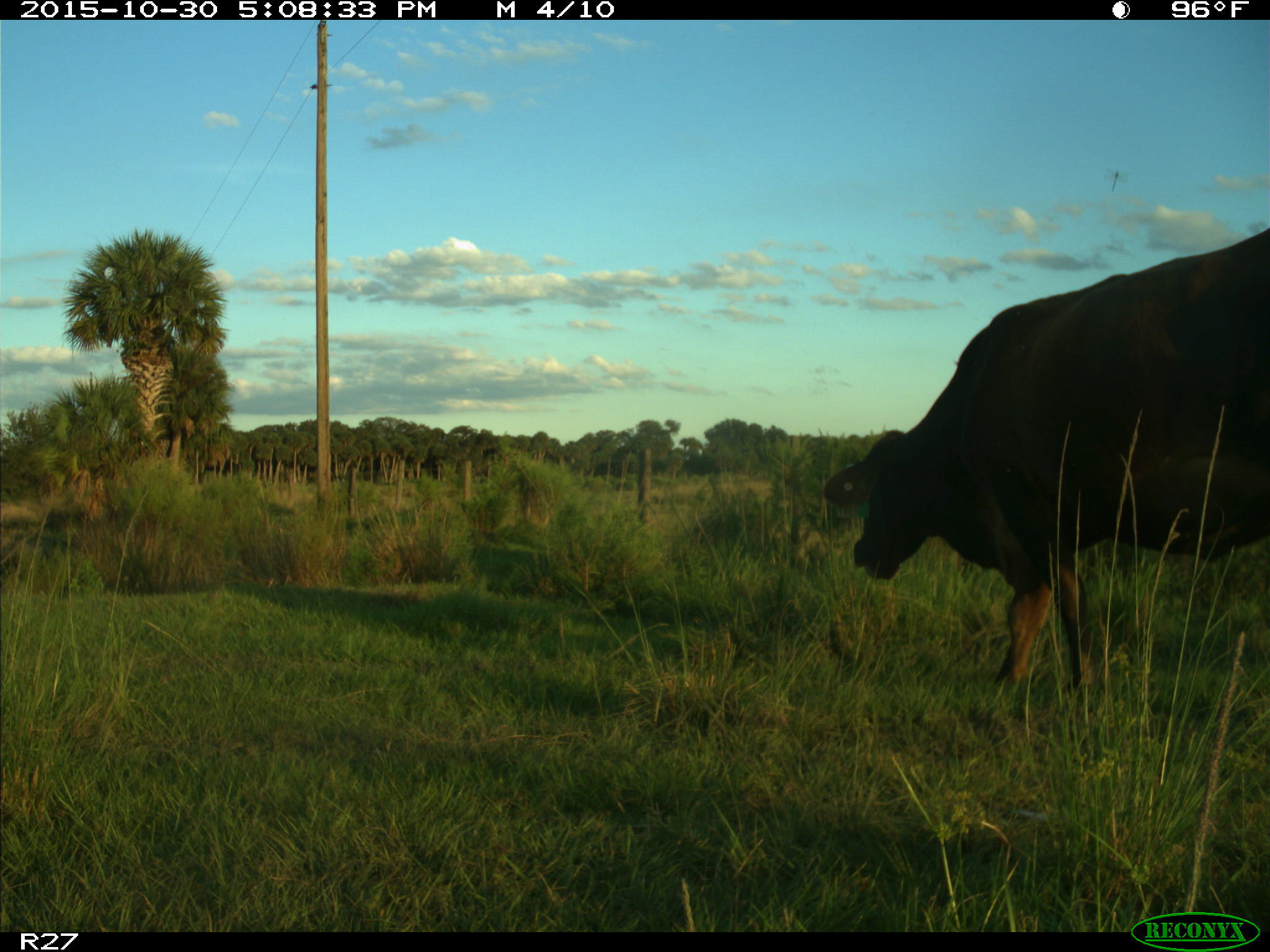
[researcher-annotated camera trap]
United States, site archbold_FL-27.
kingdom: Animalia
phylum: Chordata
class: Mammalia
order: Artiodactyla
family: Bovidae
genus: Bos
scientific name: Bos taurus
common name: domestic cow